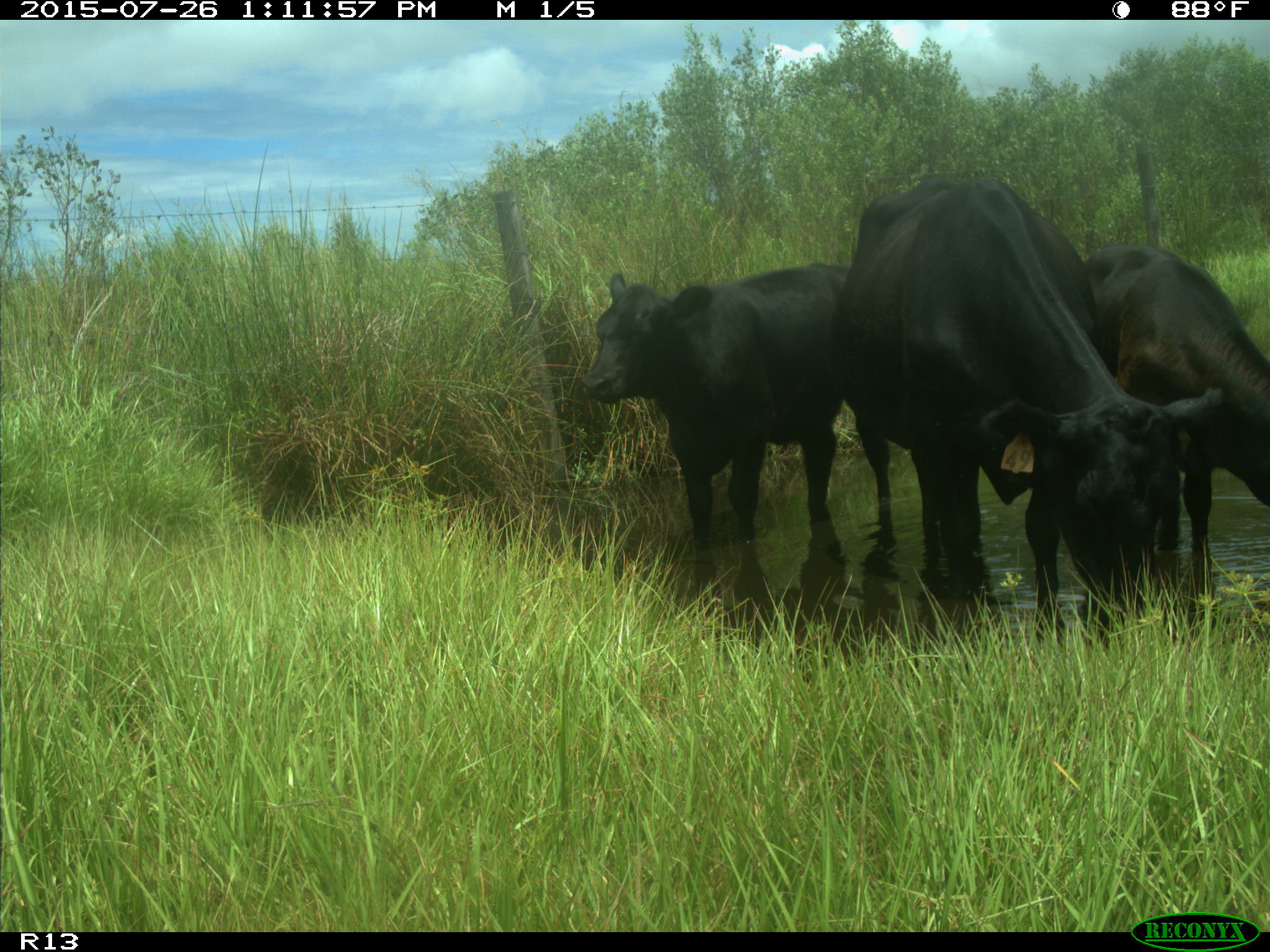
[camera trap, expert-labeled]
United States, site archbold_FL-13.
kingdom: Animalia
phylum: Chordata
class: Mammalia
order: Artiodactyla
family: Bovidae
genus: Bos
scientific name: Bos taurus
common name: domestic cow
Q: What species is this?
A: Bos taurus (domestic cow).